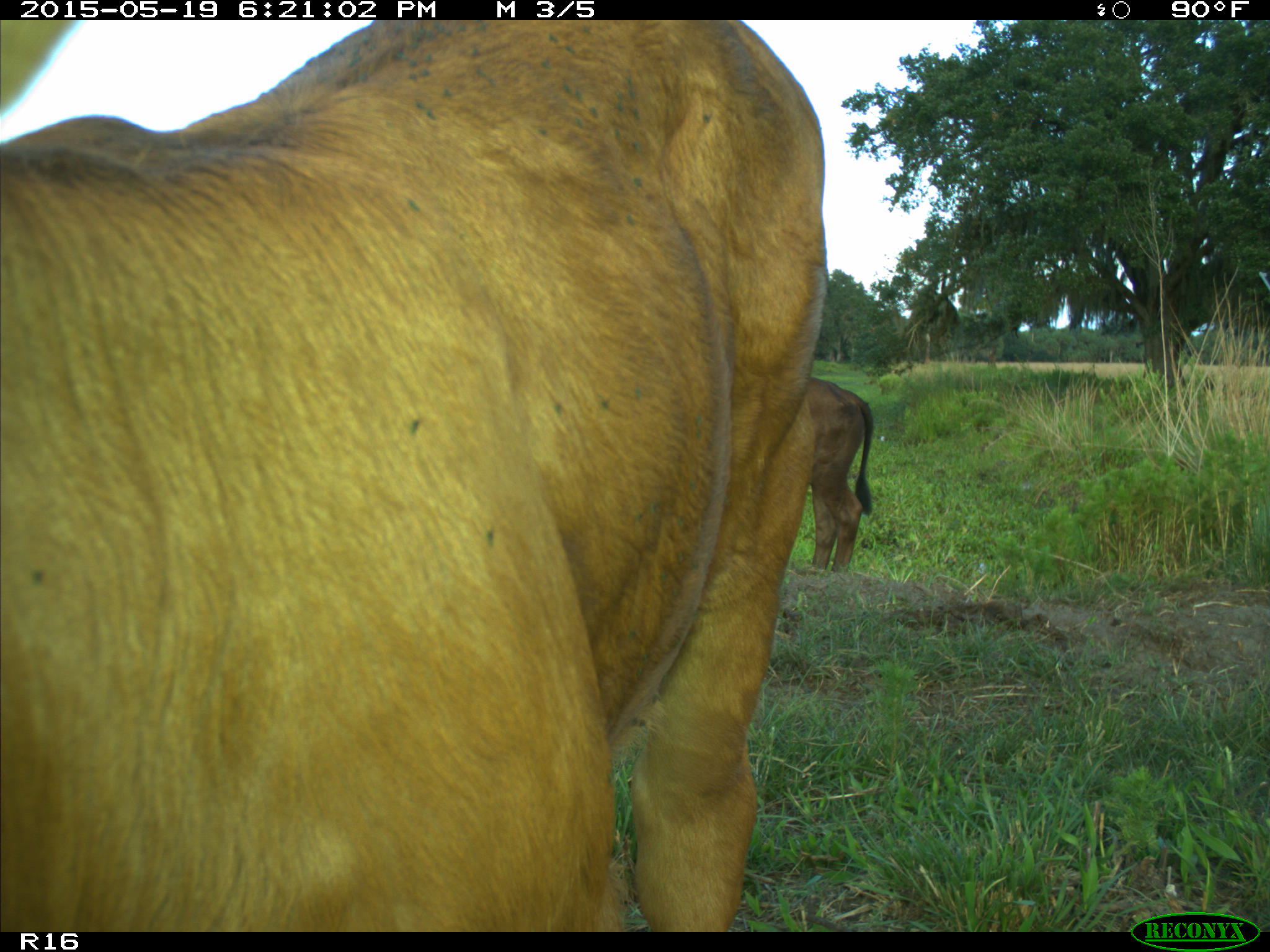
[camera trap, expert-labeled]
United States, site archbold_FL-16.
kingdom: Animalia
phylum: Chordata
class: Mammalia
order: Artiodactyla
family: Bovidae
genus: Bos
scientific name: Bos taurus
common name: domestic cow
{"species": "Bos taurus (domestic cow)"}